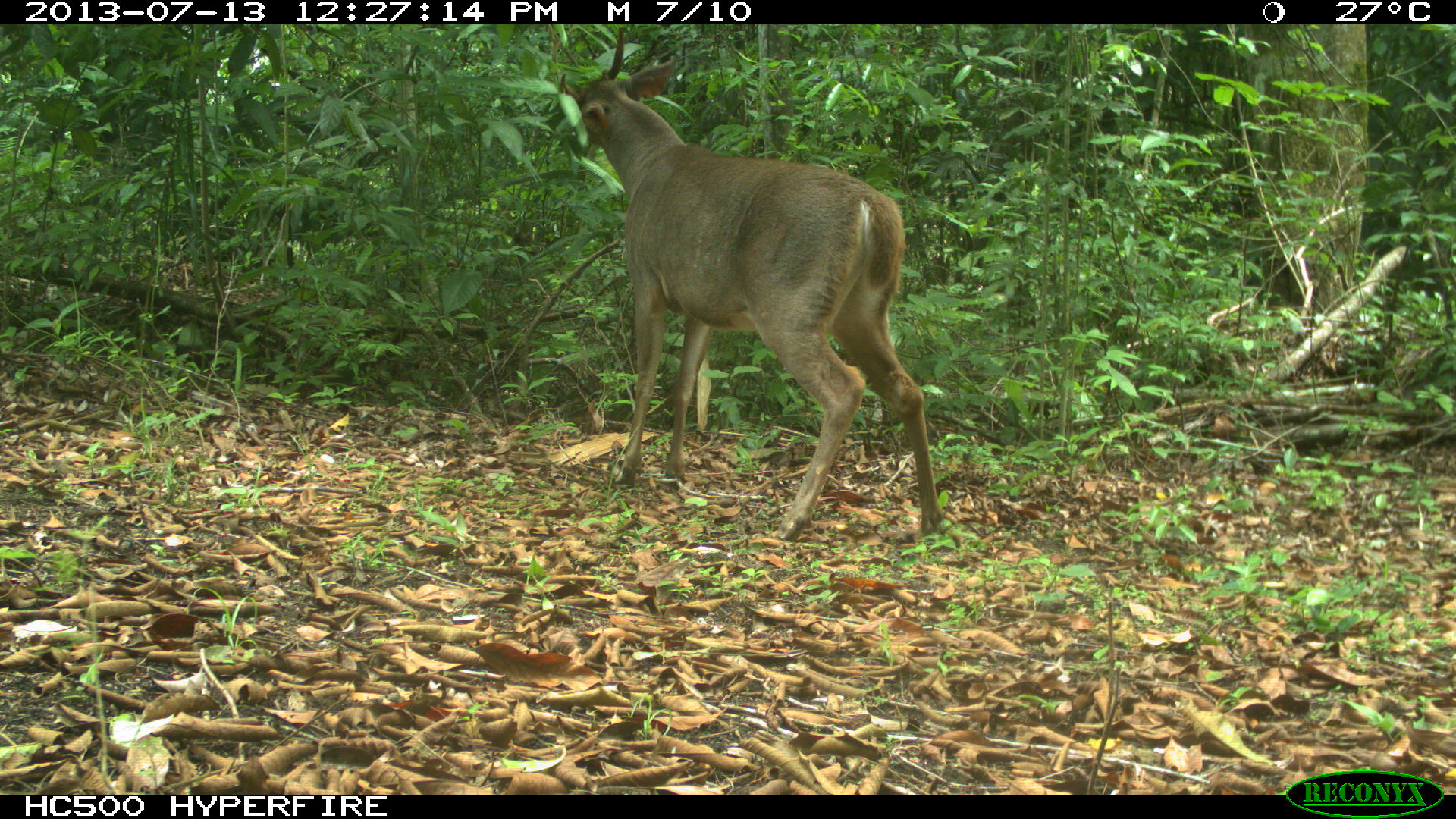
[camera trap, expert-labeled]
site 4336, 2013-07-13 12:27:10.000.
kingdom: Animalia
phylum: Chordata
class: Mammalia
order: Artiodactyla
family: Cervidae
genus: Odocoileus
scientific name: Odocoileus virginianus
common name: white-tailed deer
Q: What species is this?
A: Odocoileus virginianus (white-tailed deer).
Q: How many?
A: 1.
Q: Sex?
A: Male.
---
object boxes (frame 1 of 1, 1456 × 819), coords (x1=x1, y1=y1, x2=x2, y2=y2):
odocoileus virginianus: (x1=556, y1=24, x2=943, y2=542)